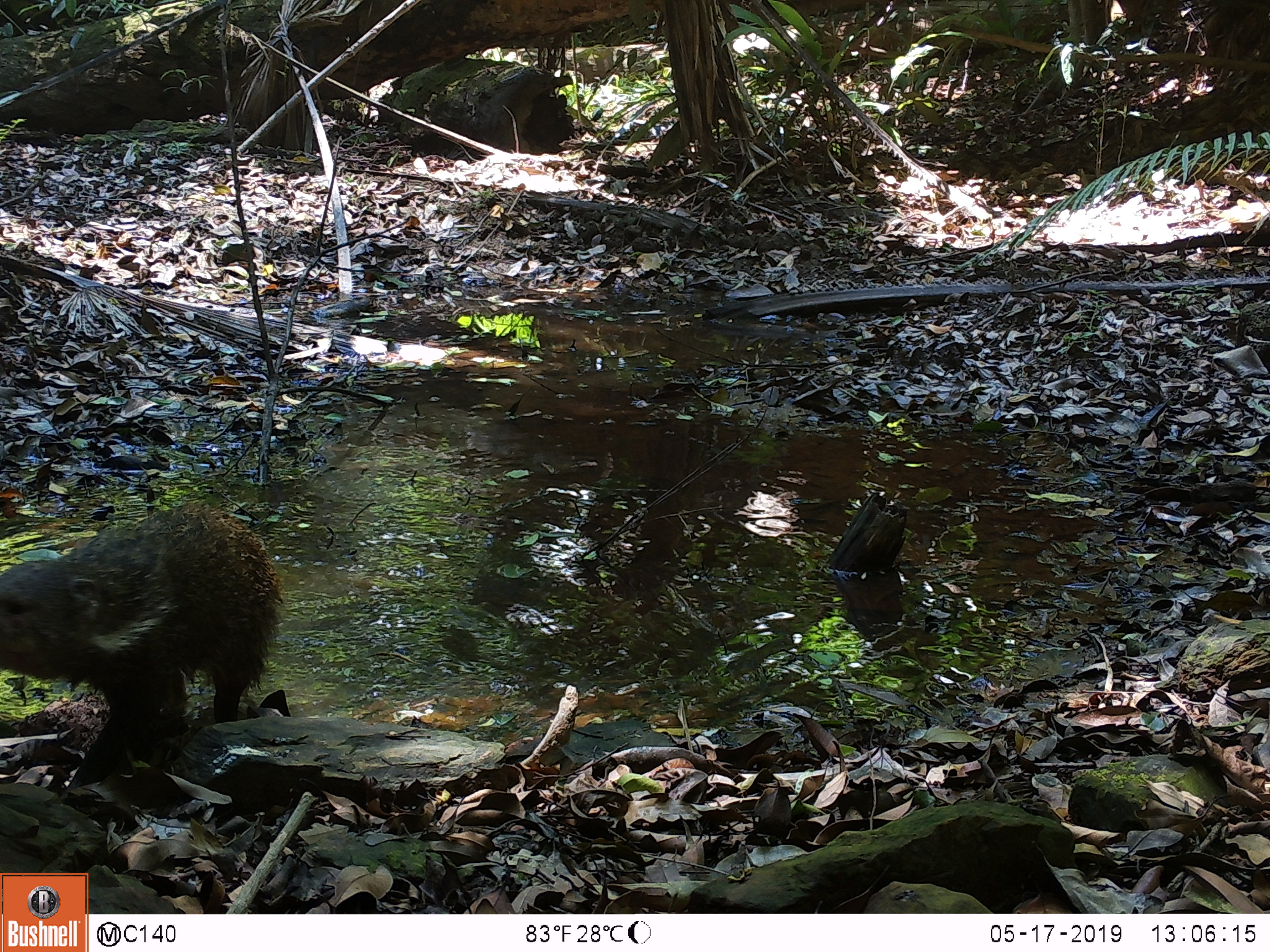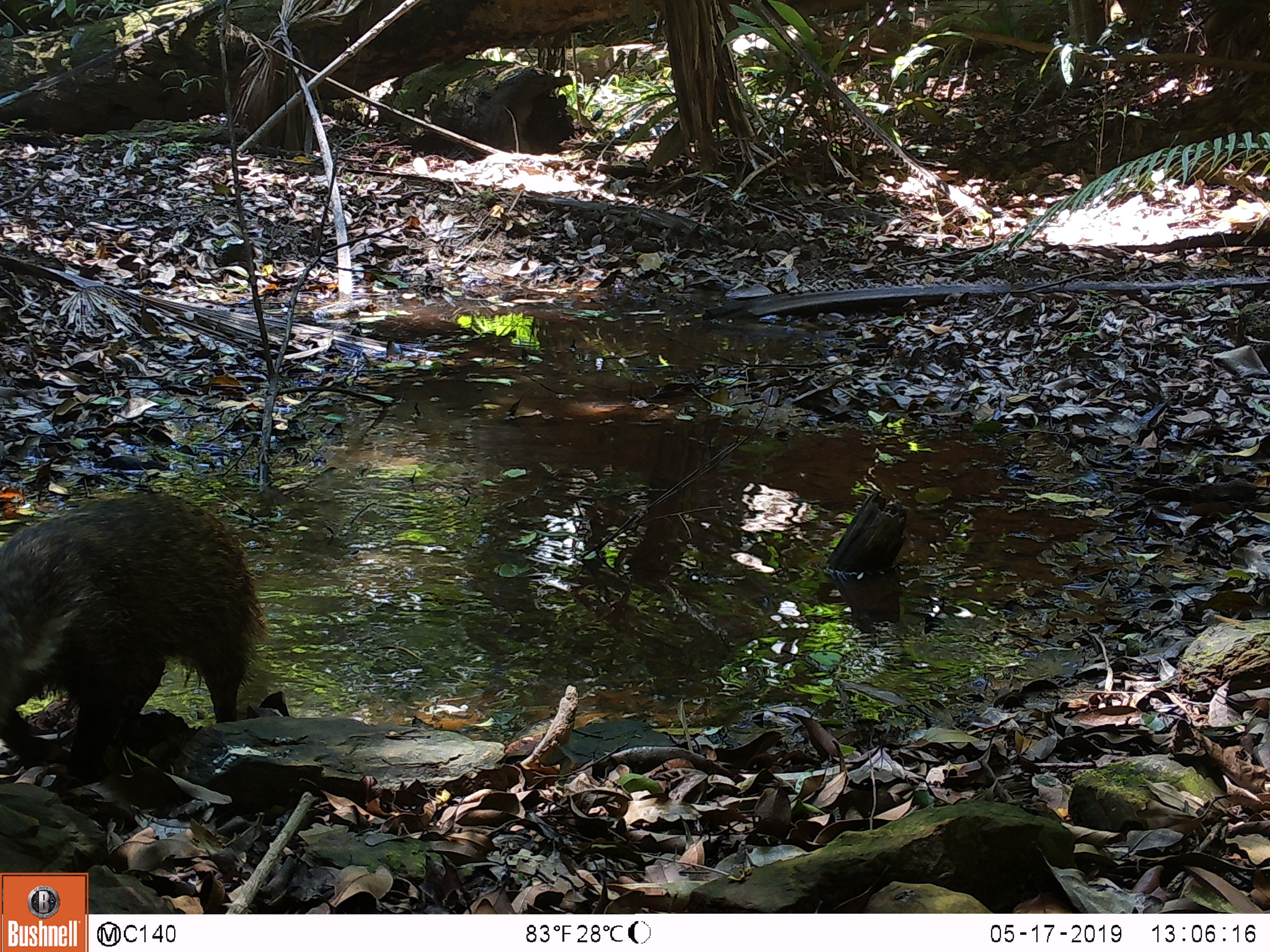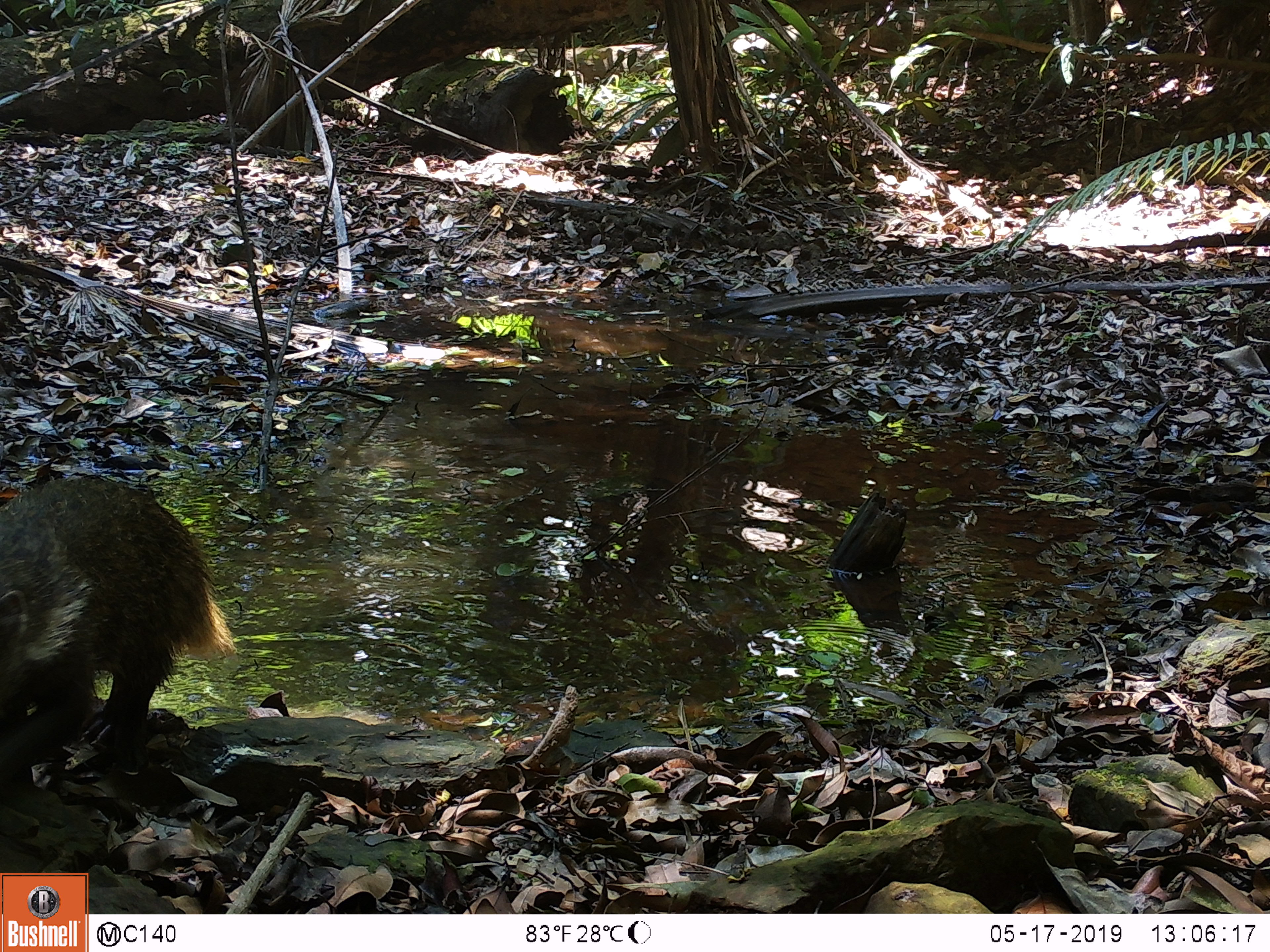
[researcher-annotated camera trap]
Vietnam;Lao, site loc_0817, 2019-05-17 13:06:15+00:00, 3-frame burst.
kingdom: Animalia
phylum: Chordata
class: Mammalia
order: Carnivora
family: Herpestidae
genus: Urva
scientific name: Urva urva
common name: crab-eating mongoose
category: crab eating mongoose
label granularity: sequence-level